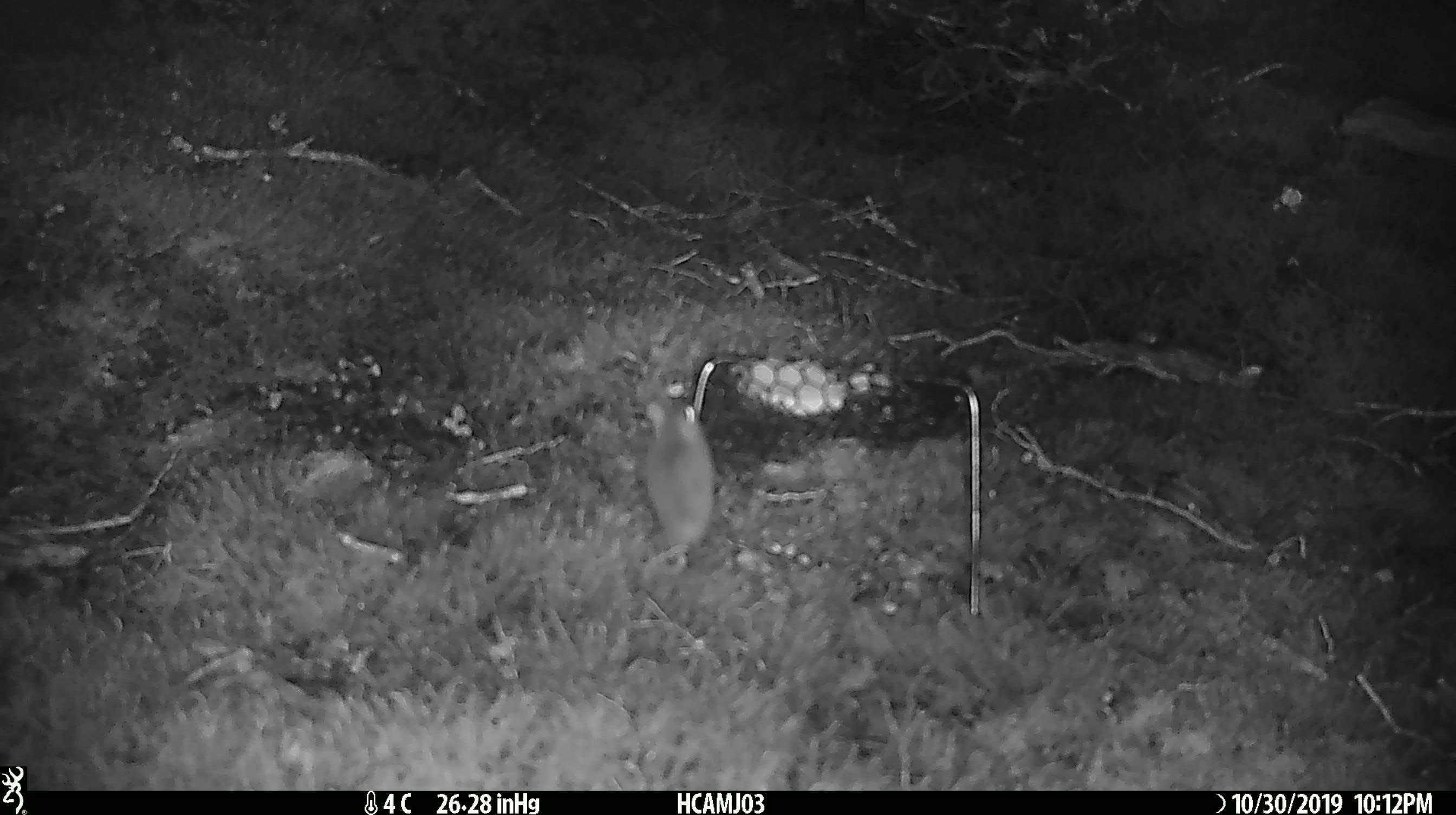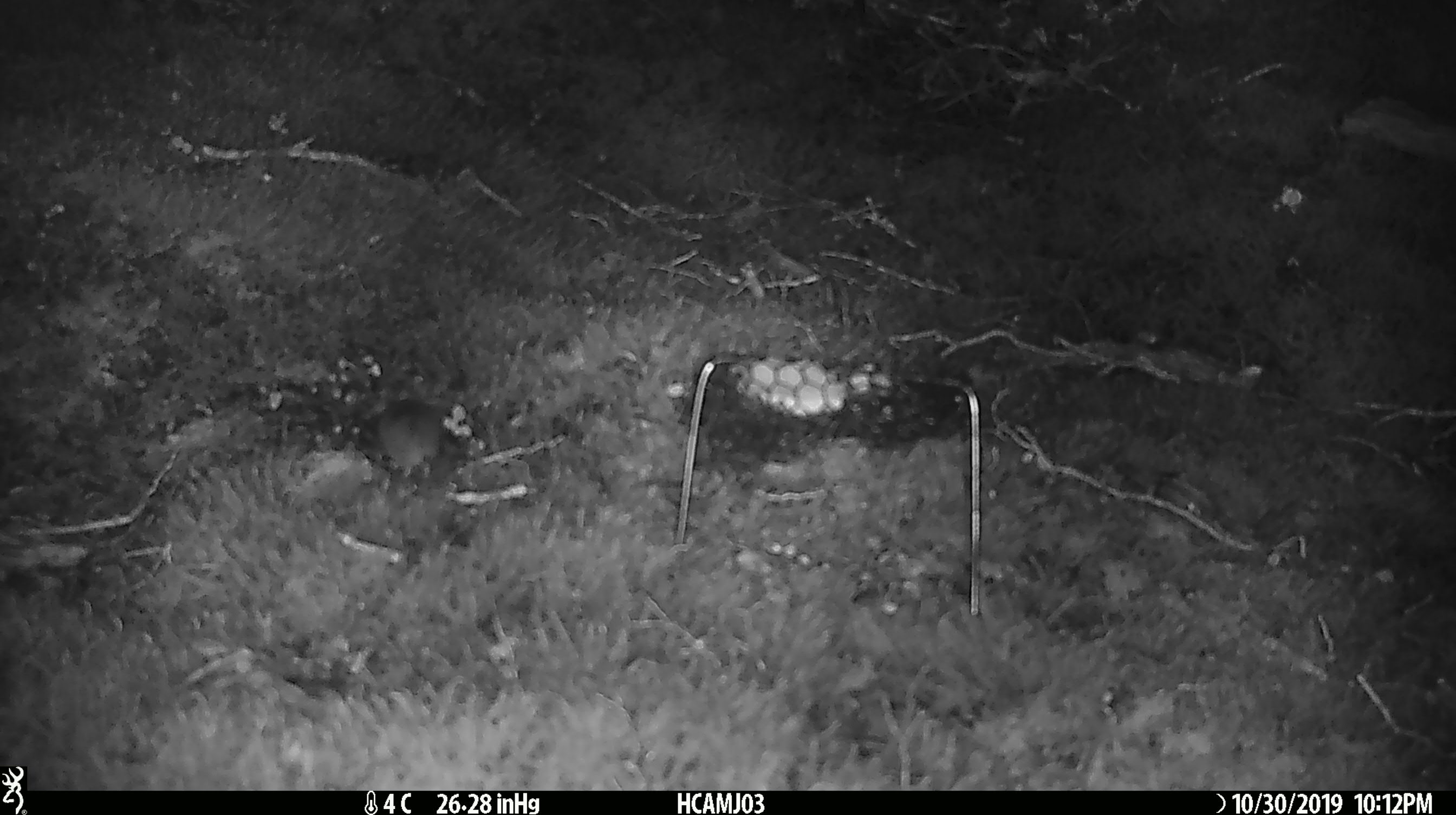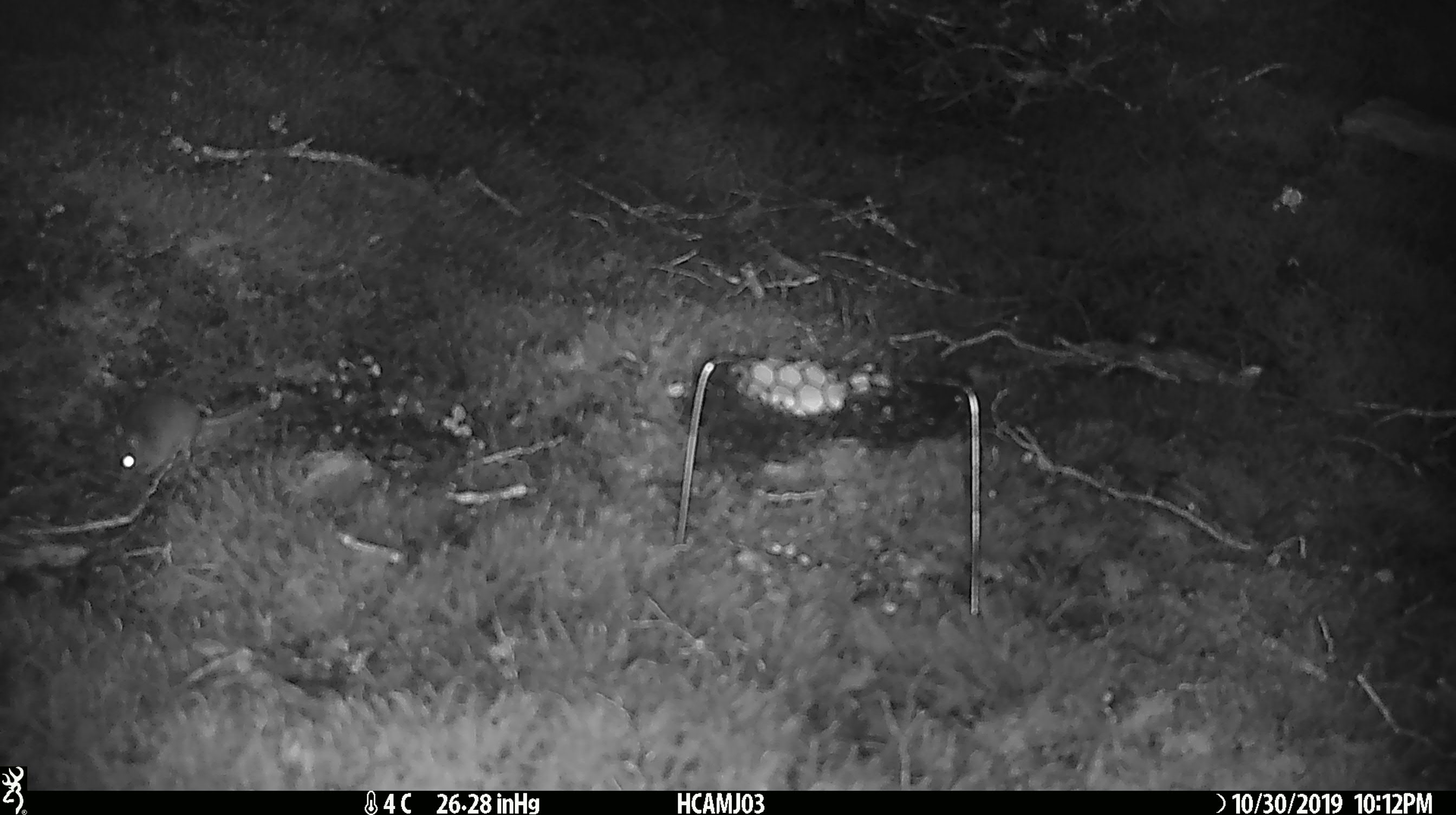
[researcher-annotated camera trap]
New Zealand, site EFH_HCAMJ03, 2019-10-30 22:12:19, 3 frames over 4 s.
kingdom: Animalia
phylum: Chordata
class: Mammalia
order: Rodentia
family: Muridae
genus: Mus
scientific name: Mus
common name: mouse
Mouse (Mus).